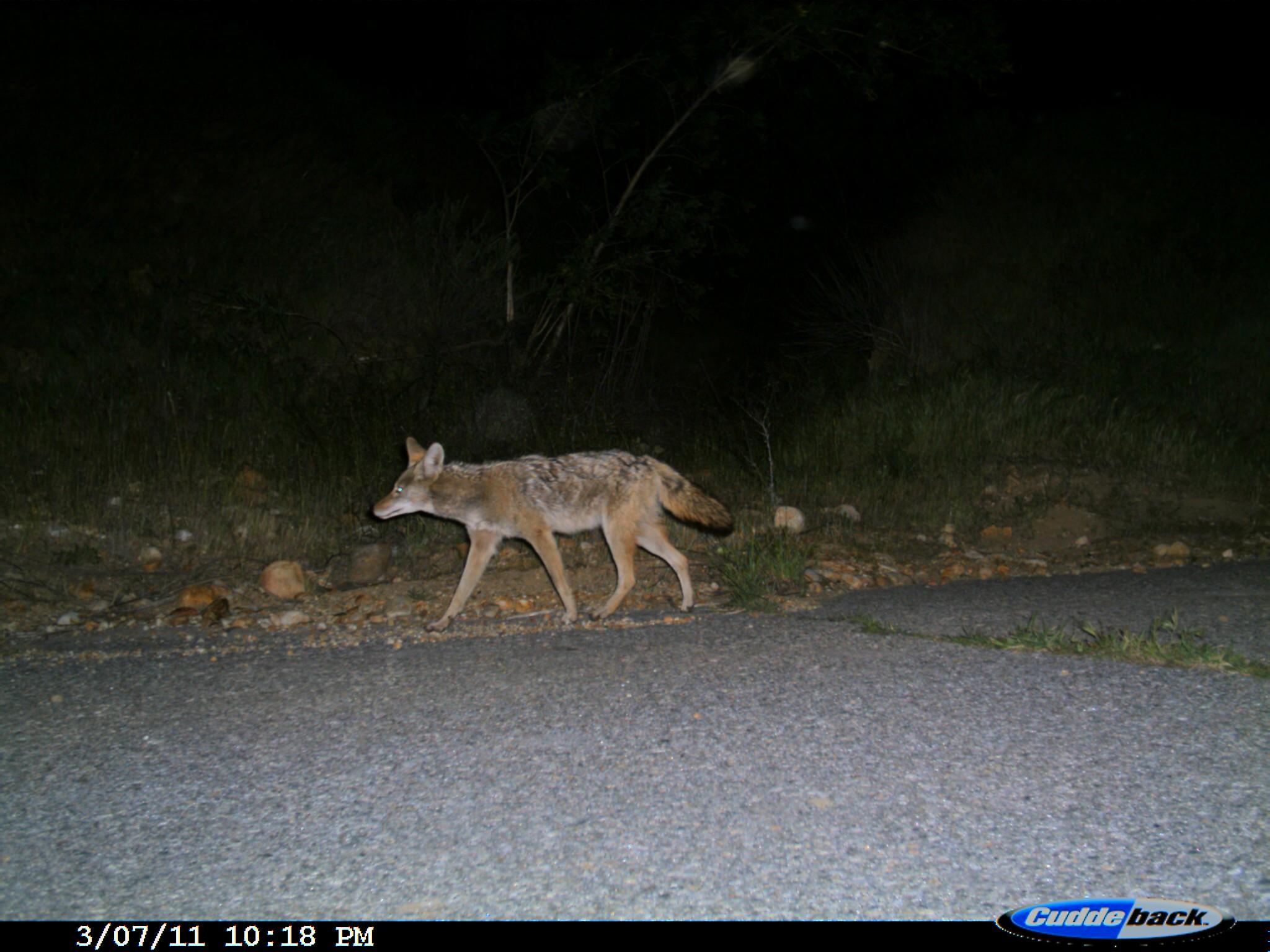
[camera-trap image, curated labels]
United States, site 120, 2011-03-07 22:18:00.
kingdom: Animalia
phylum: Chordata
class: Mammalia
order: Carnivora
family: Canidae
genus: Canis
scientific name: Canis latrans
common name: coyote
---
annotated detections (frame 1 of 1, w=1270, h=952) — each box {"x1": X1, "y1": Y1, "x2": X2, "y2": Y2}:
coyote: {"x1": 362, "y1": 425, "x2": 749, "y2": 644}